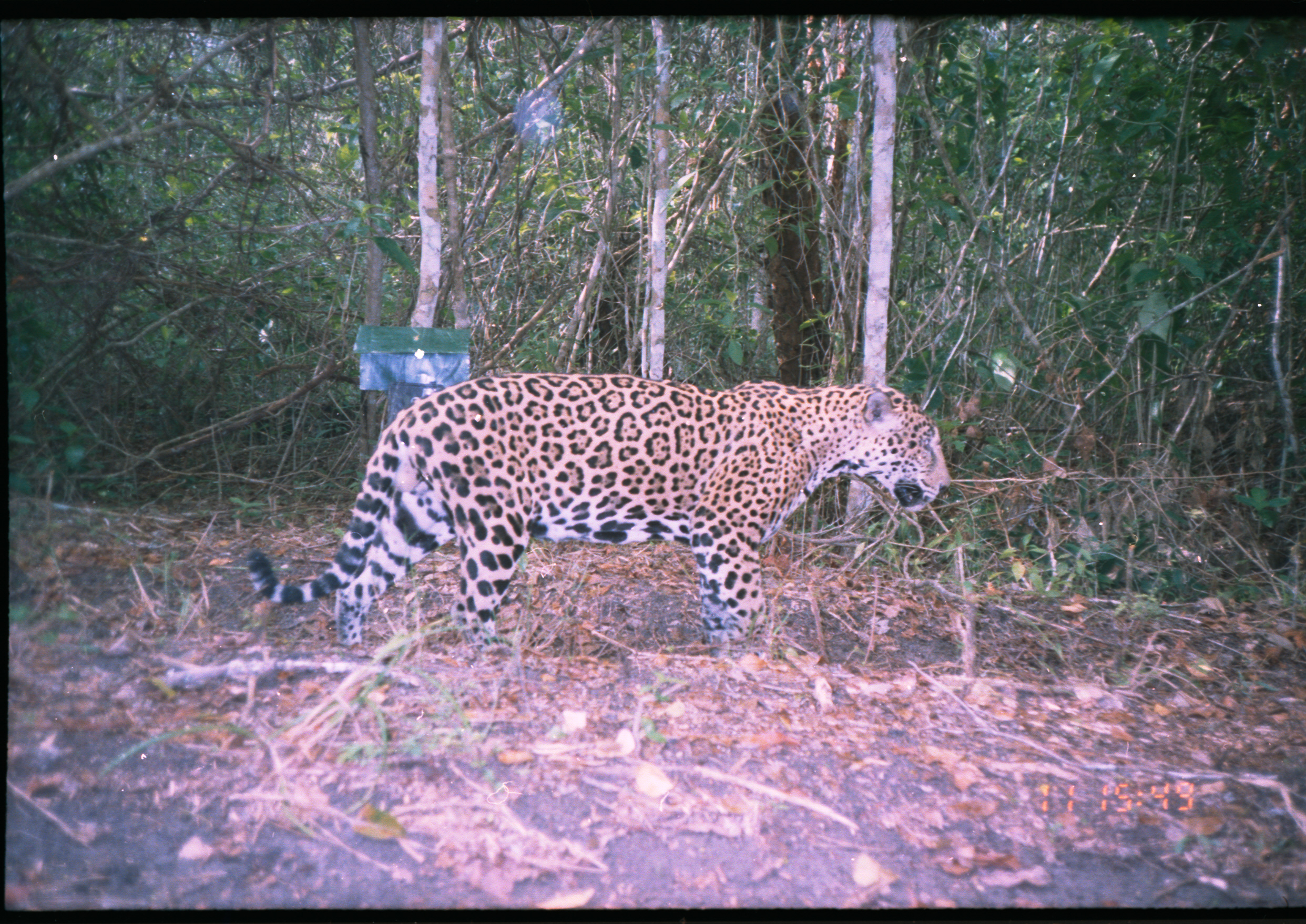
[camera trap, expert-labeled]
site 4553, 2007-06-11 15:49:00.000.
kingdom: Animalia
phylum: Chordata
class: Mammalia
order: Carnivora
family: Felidae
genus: Panthera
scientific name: Panthera onca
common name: jaguar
Panthera onca (jaguar), count 1.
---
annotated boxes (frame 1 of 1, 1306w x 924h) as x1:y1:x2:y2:
panthera onca: 242:368:954:661